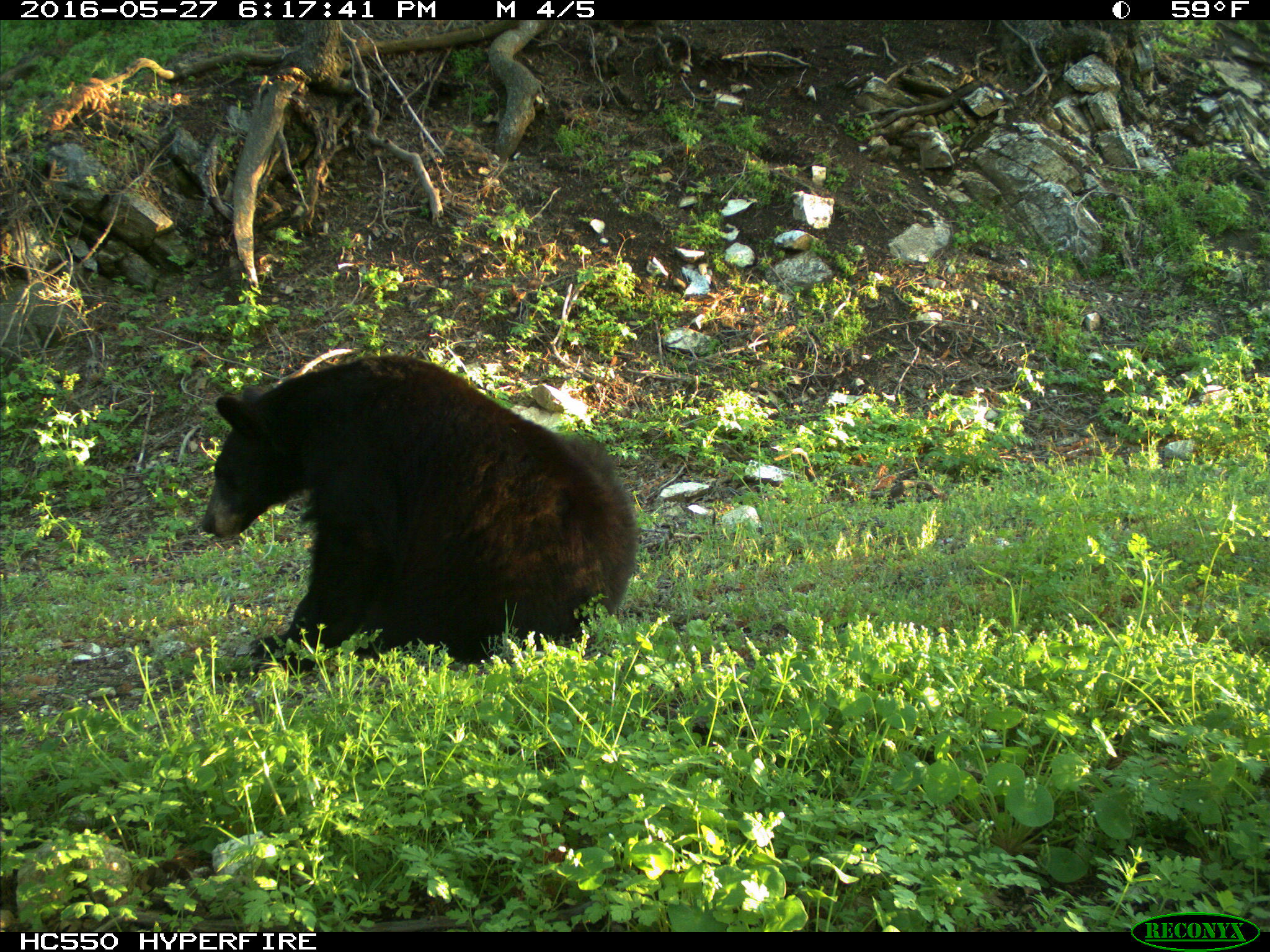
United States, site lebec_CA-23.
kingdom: Animalia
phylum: Chordata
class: Mammalia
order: Carnivora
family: Ursidae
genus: Ursus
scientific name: Ursus americanus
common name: american black bear